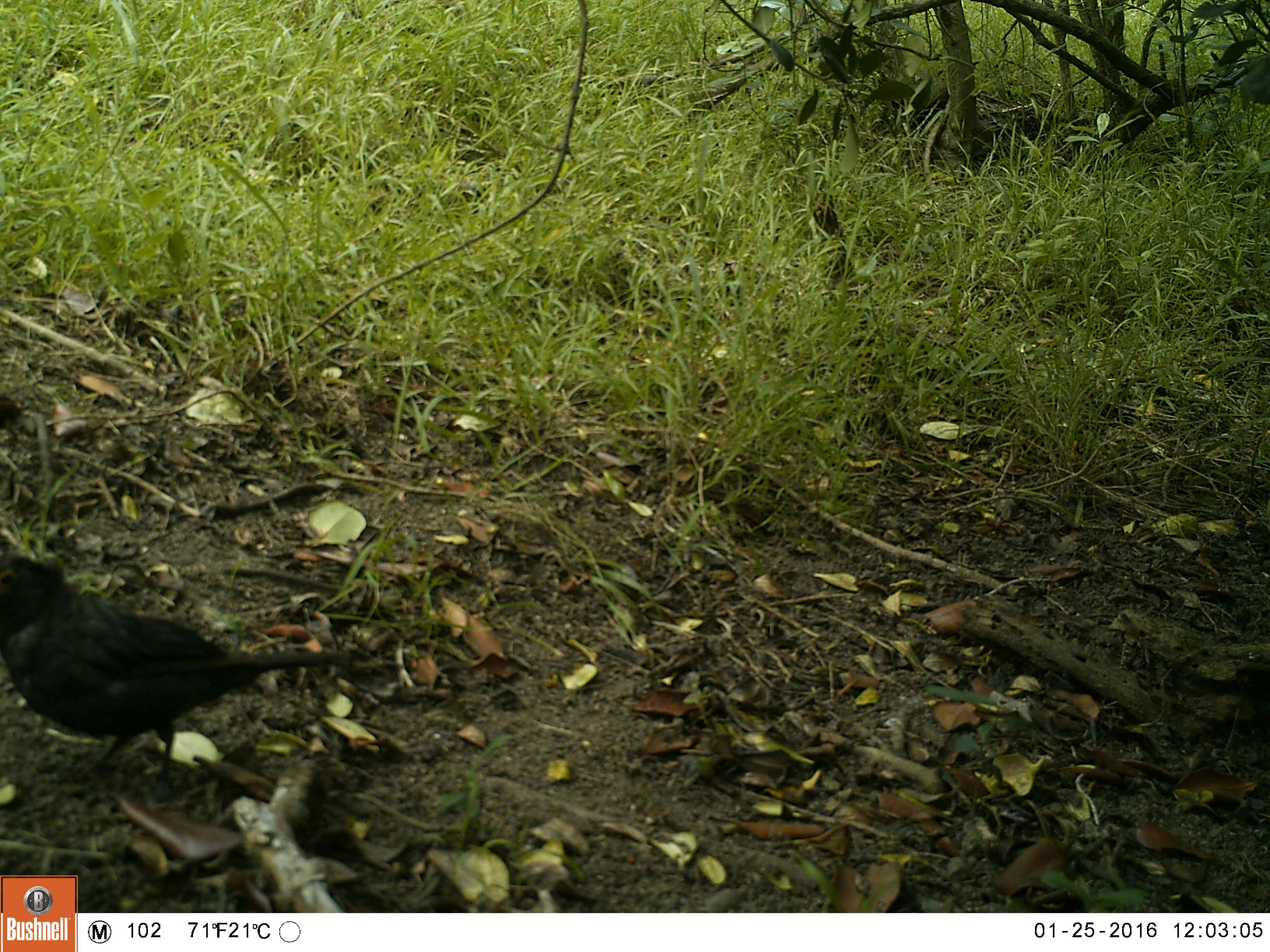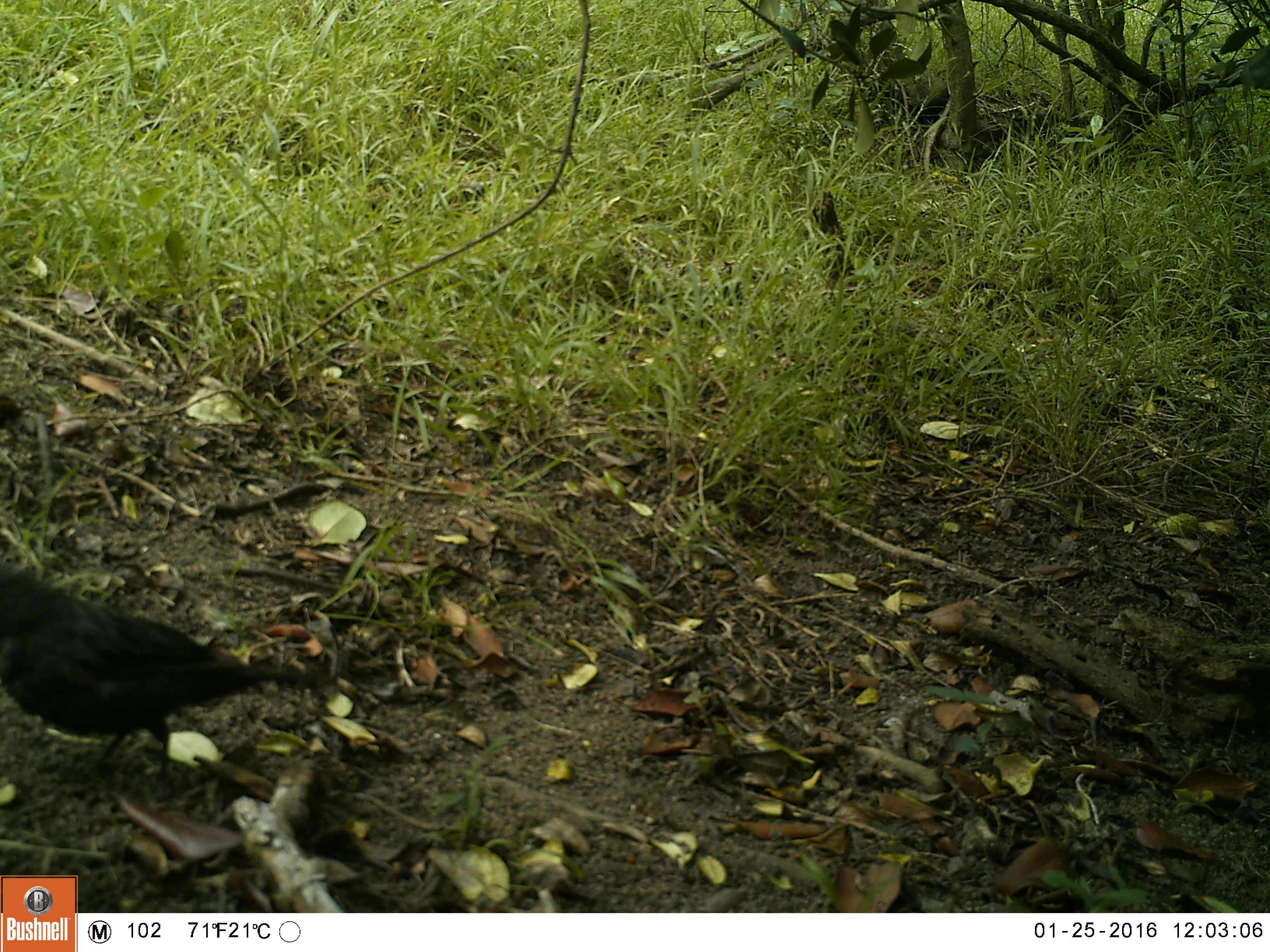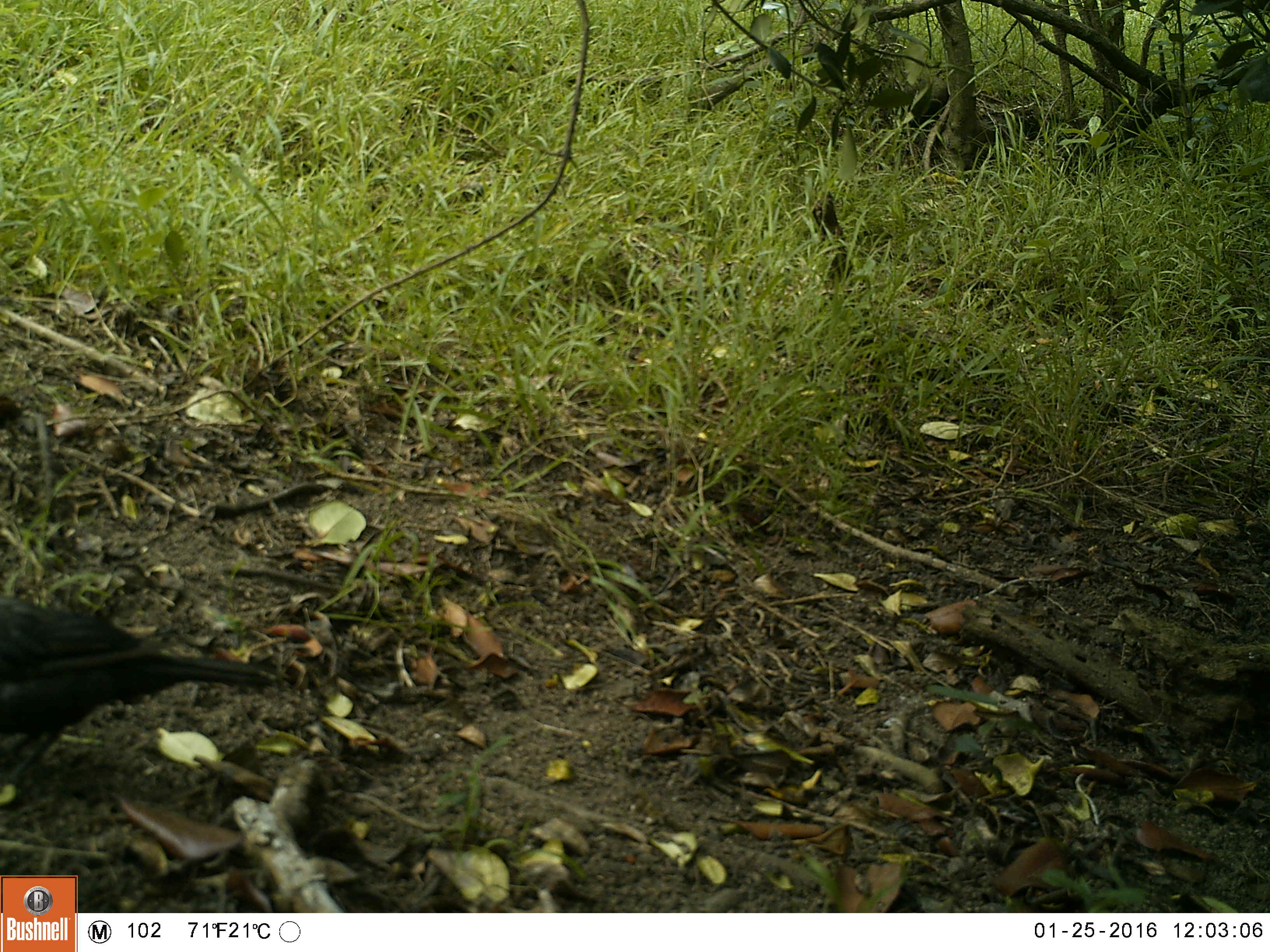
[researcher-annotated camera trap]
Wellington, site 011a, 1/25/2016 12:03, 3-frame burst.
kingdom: Animalia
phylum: Chordata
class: Aves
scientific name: Aves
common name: bird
Bird (Aves).